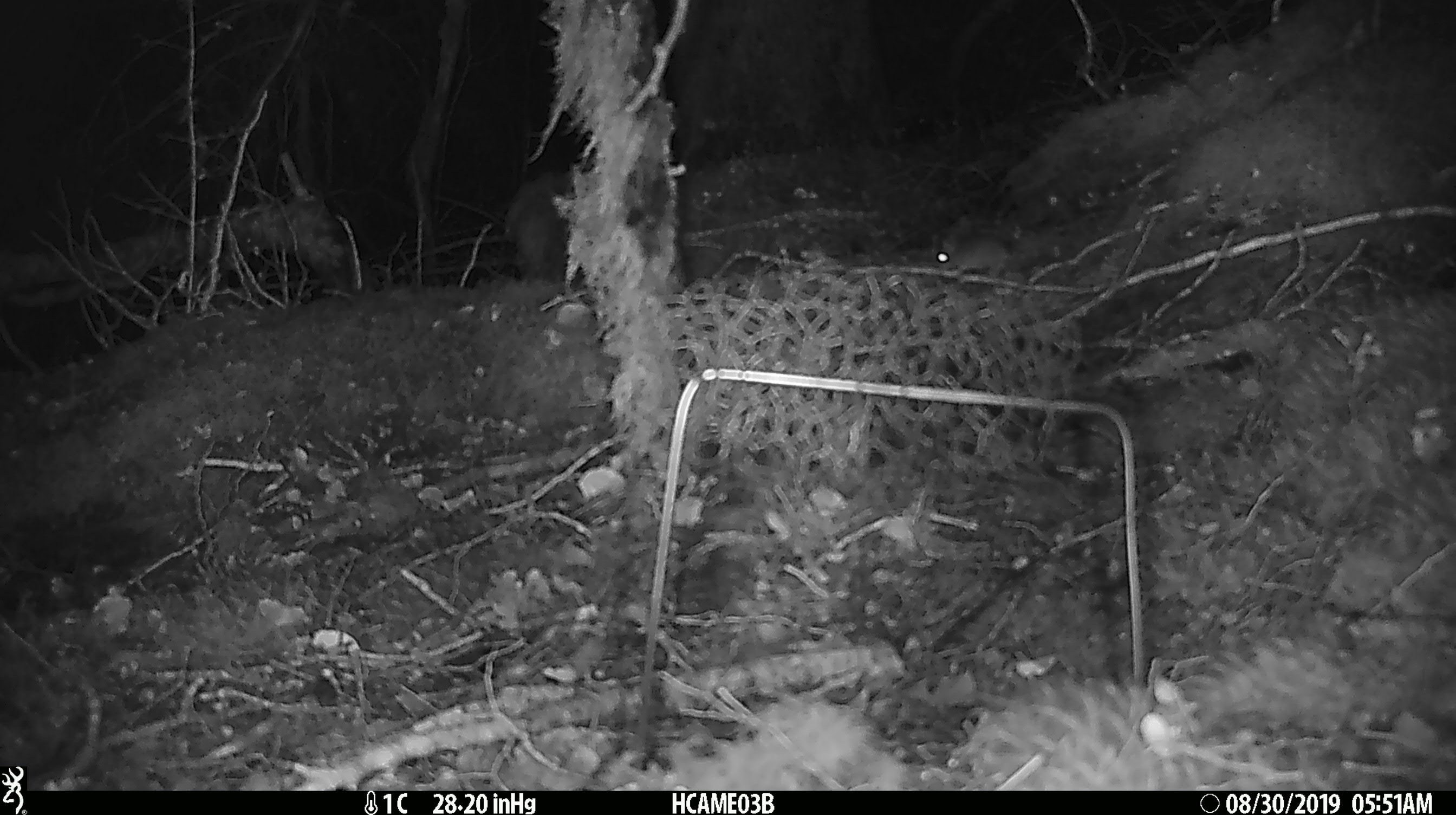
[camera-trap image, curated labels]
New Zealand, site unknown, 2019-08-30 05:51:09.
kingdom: Animalia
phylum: Chordata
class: Mammalia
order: Rodentia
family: Muridae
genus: Mus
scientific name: Mus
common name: mouse